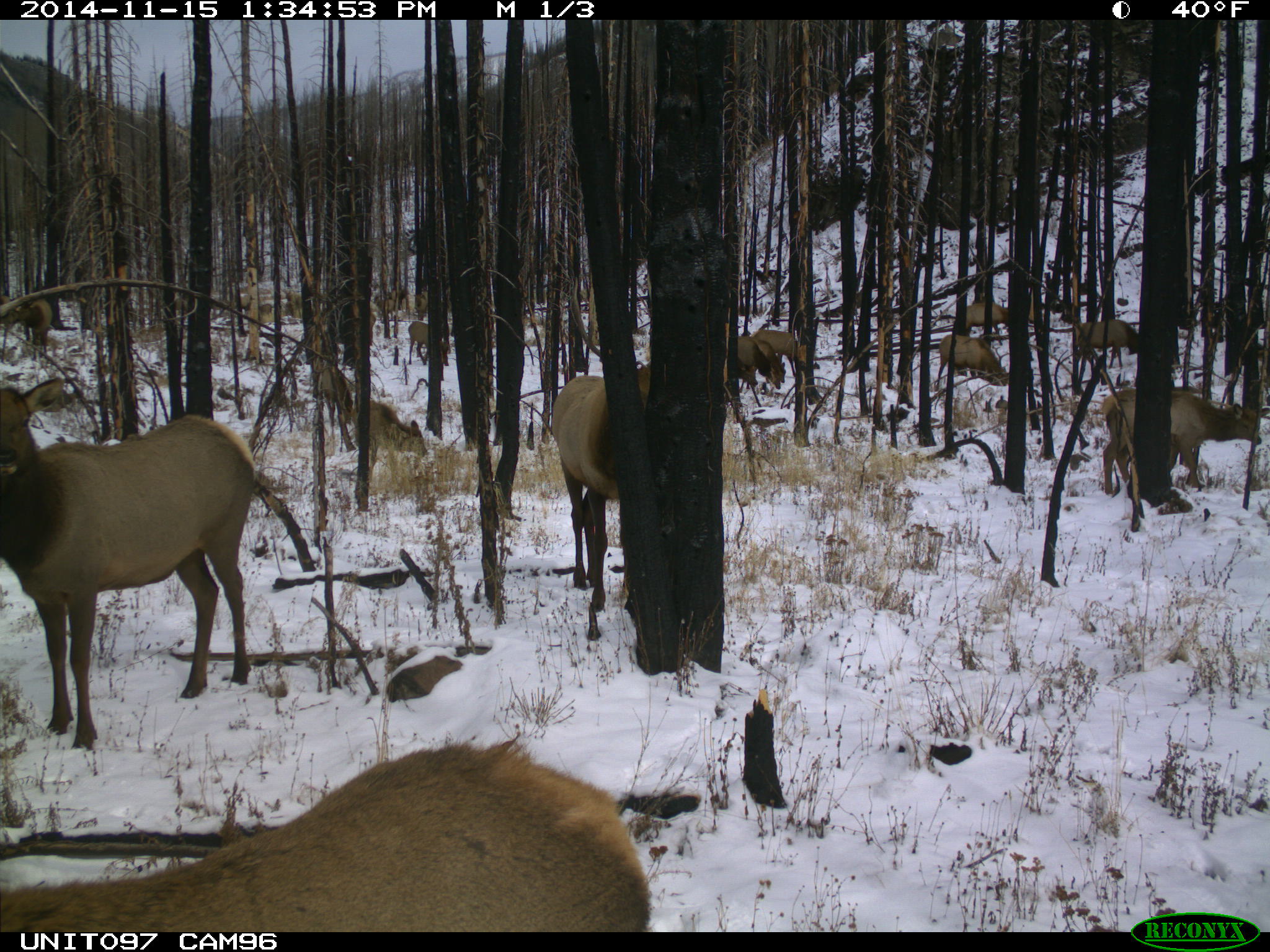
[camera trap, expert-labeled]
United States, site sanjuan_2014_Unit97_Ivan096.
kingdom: Animalia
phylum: Chordata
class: Mammalia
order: Artiodactyla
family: Cervidae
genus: Cervus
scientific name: Cervus elaphus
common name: red deer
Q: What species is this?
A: Cervus elaphus (red deer).